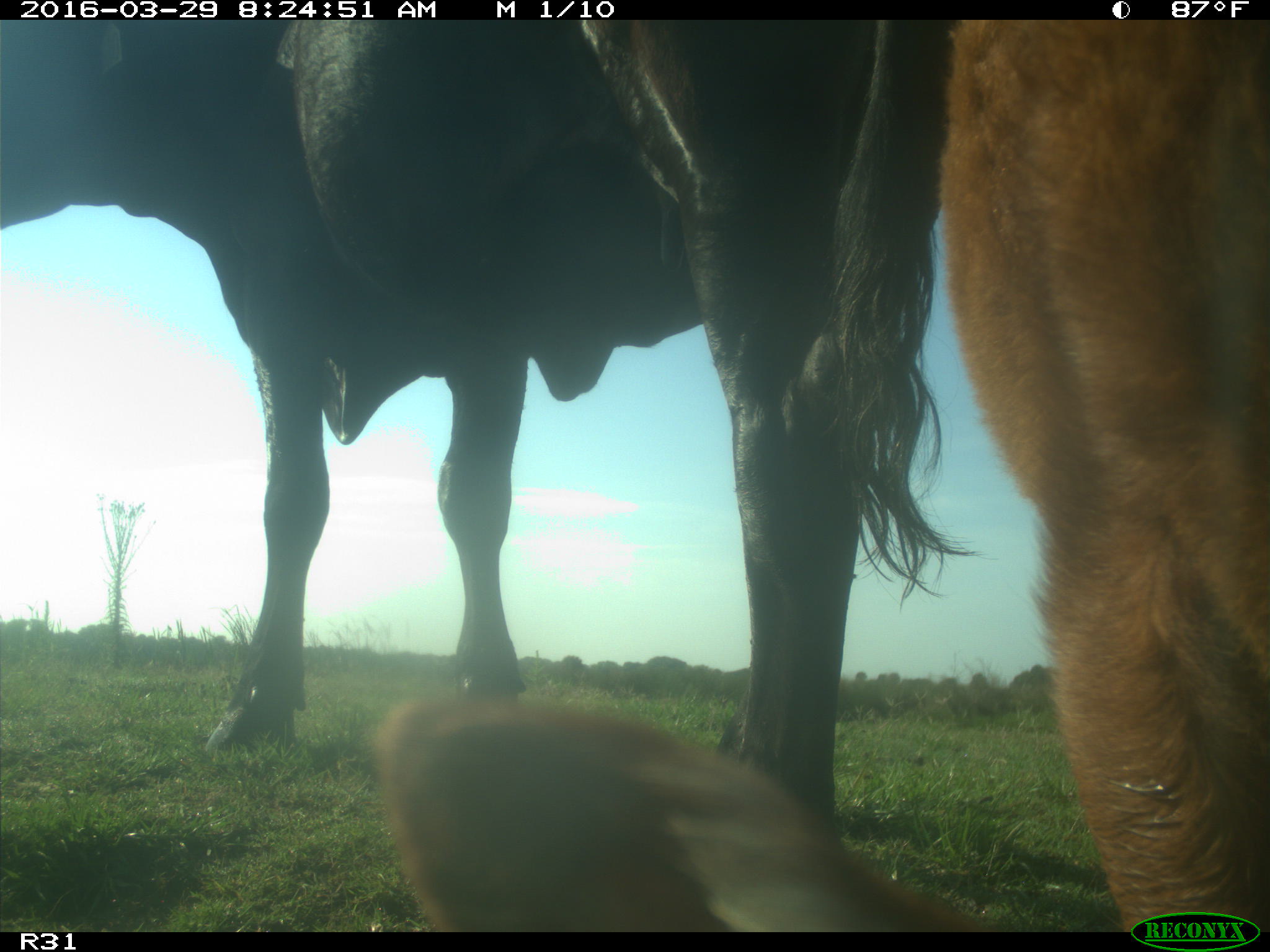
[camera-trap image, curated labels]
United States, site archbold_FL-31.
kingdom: Animalia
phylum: Chordata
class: Mammalia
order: Artiodactyla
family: Bovidae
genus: Bos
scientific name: Bos taurus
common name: domestic cow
Bos taurus (domestic cow).